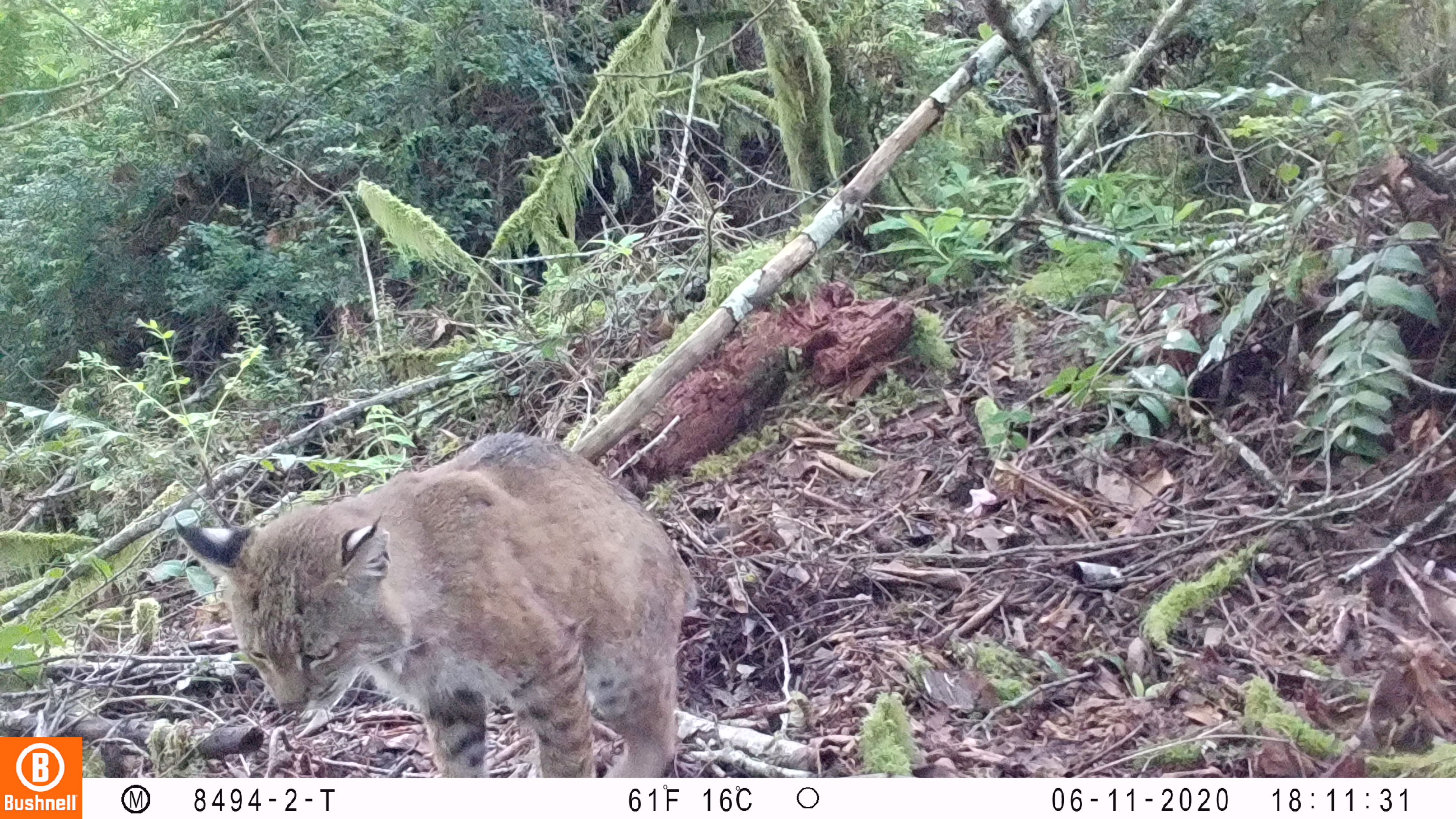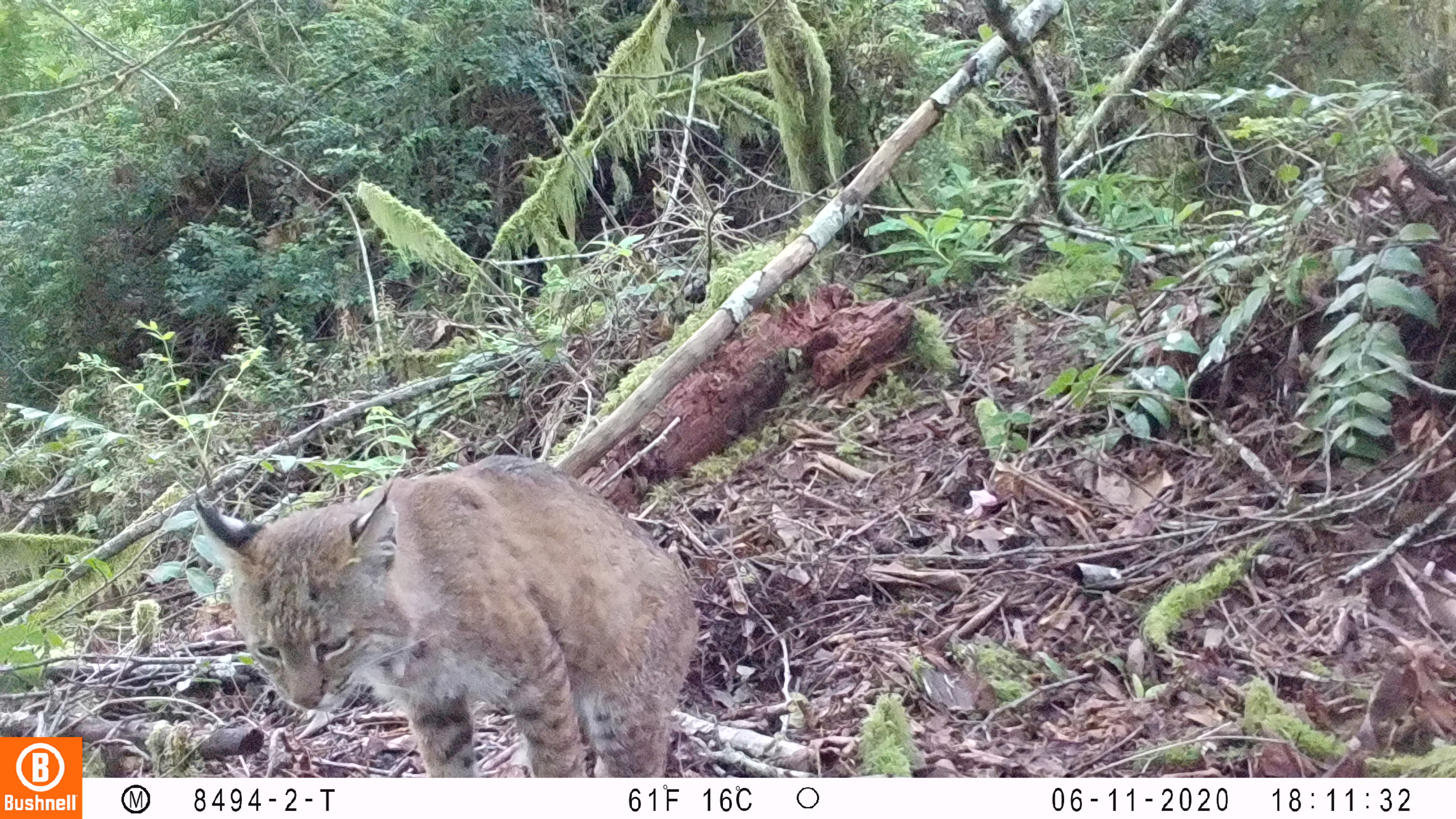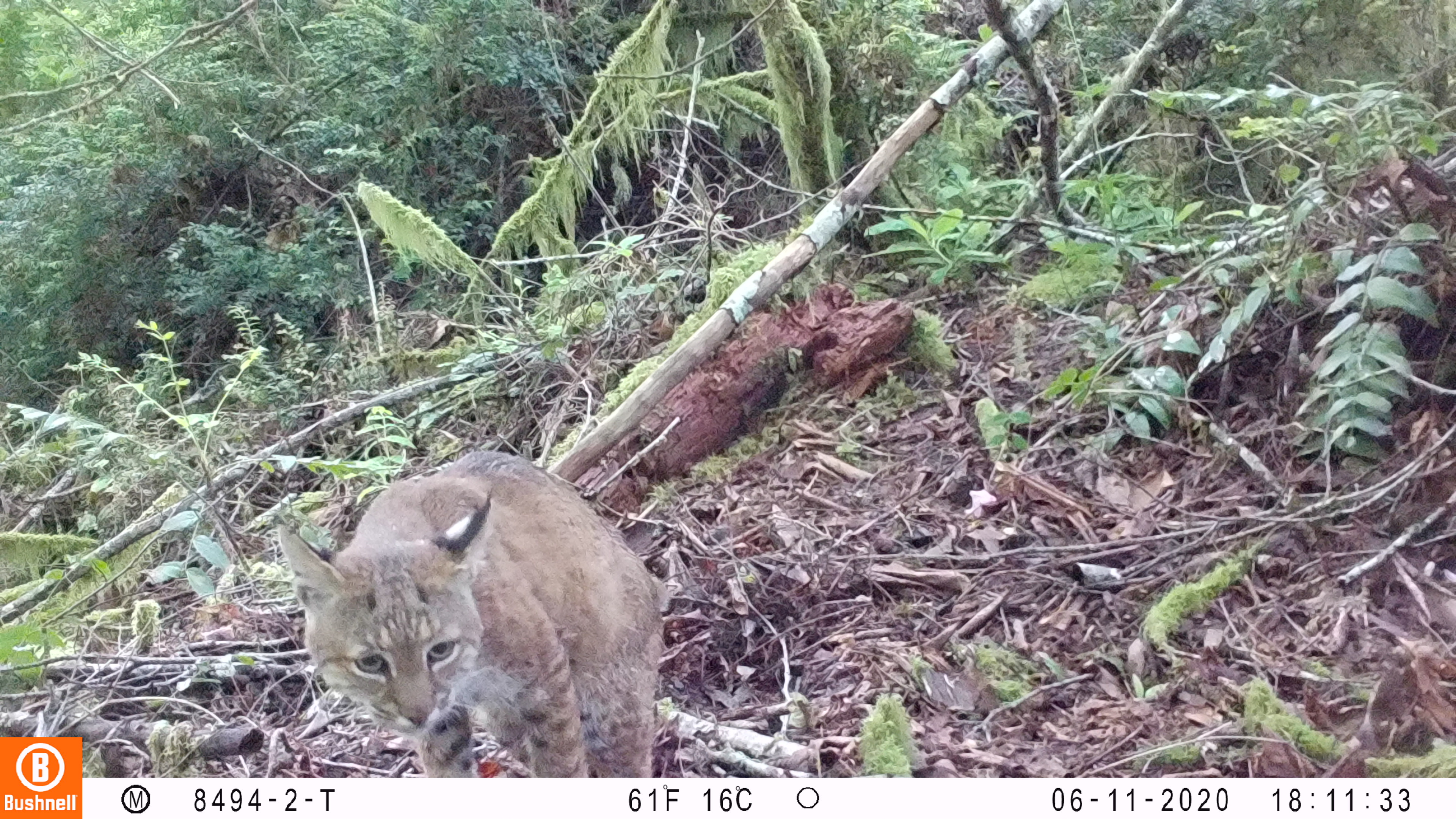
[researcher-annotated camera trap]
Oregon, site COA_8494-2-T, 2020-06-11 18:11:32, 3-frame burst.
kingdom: Animalia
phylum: Chordata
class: Mammalia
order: Carnivora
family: Felidae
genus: Lynx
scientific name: Lynx rufus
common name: bobcat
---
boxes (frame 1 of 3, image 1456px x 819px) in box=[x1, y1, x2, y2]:
bobcat: box=[168, 424, 709, 773]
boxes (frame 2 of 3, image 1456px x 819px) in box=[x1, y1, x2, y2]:
bobcat: box=[174, 446, 714, 775]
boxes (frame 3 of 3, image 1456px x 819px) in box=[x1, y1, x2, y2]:
bobcat: box=[258, 437, 681, 773]